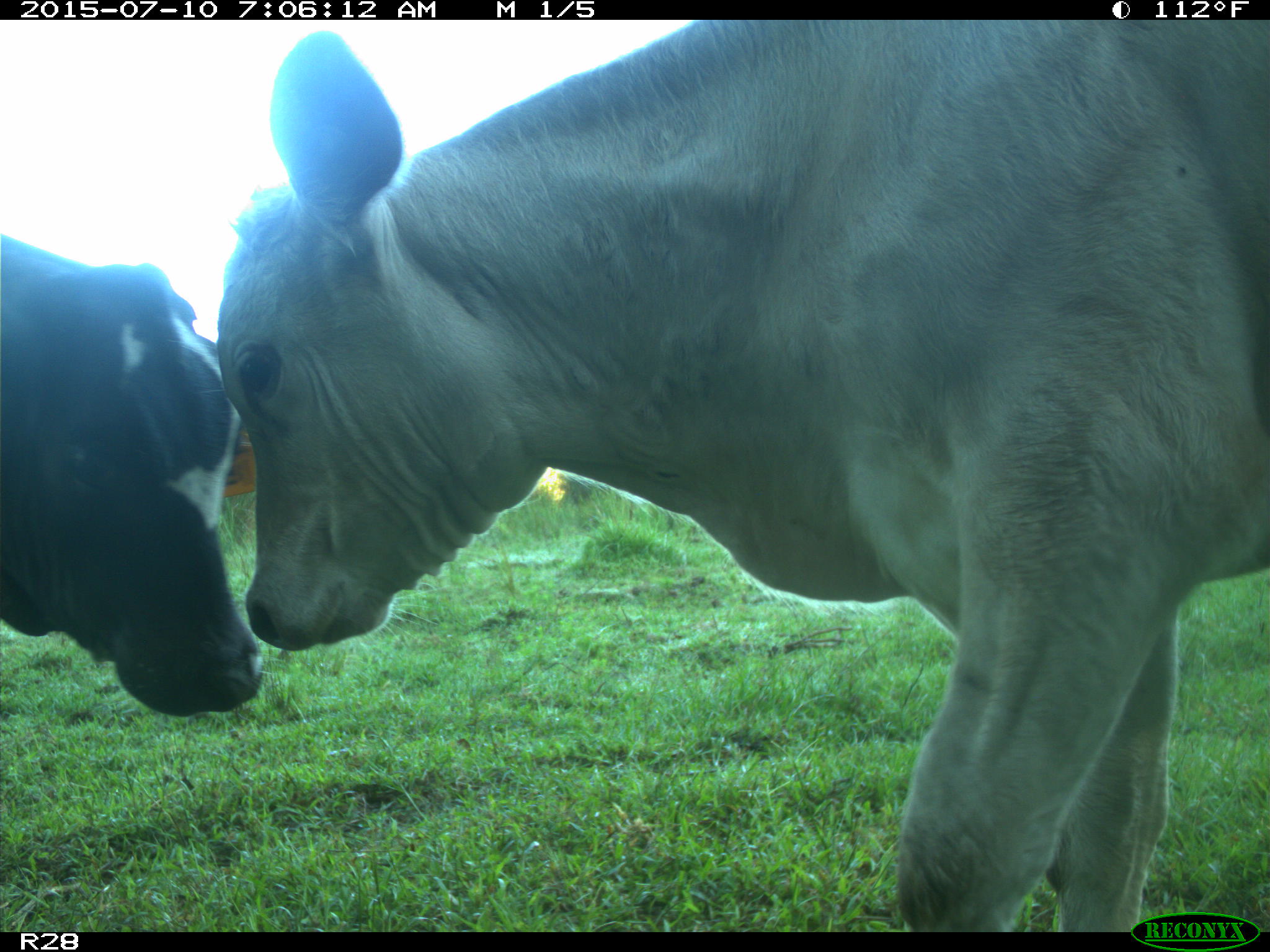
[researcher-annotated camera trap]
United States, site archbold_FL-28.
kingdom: Animalia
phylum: Chordata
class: Mammalia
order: Artiodactyla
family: Bovidae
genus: Bos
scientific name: Bos taurus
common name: domestic cow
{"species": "Bos taurus (domestic cow)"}